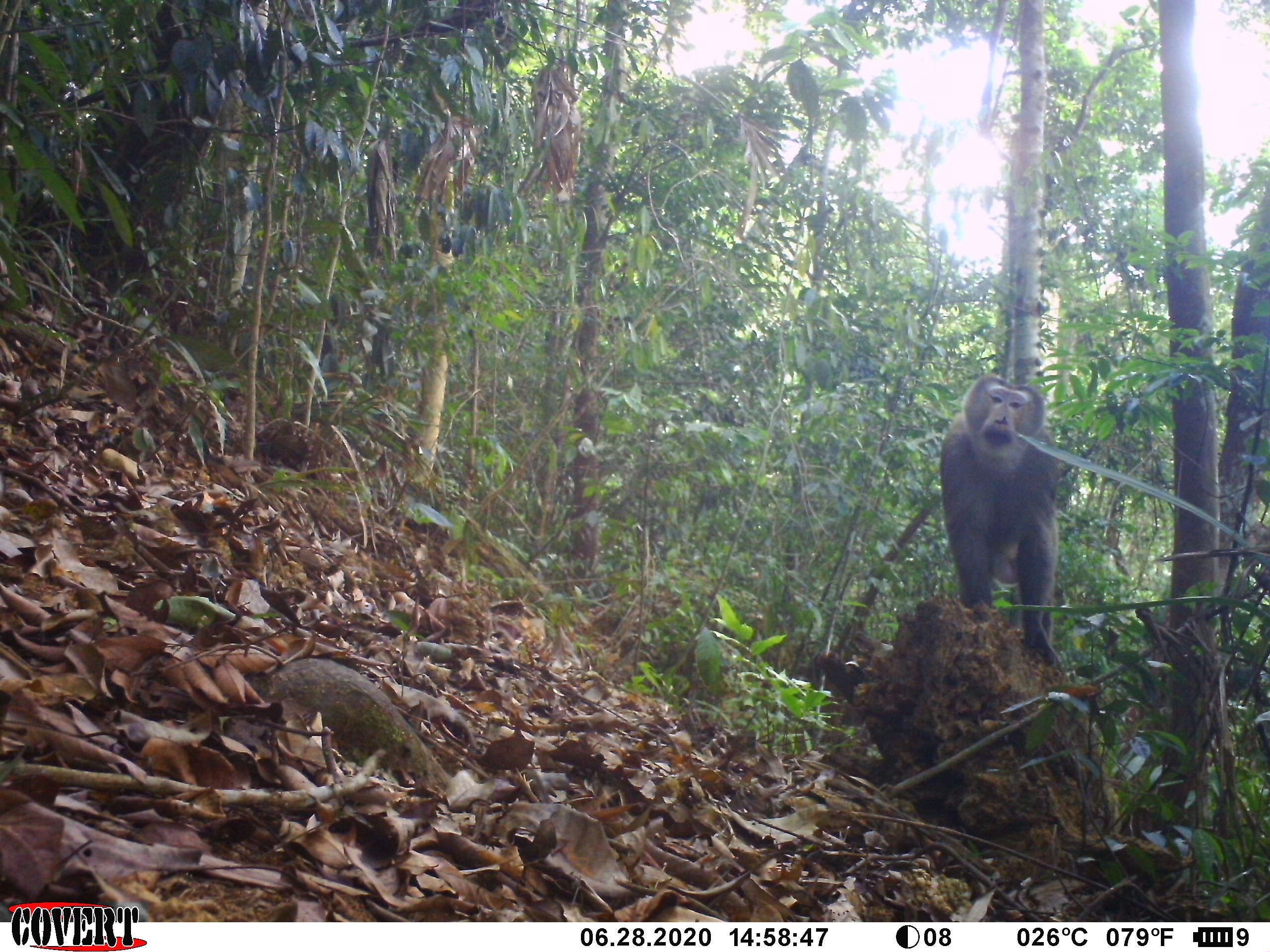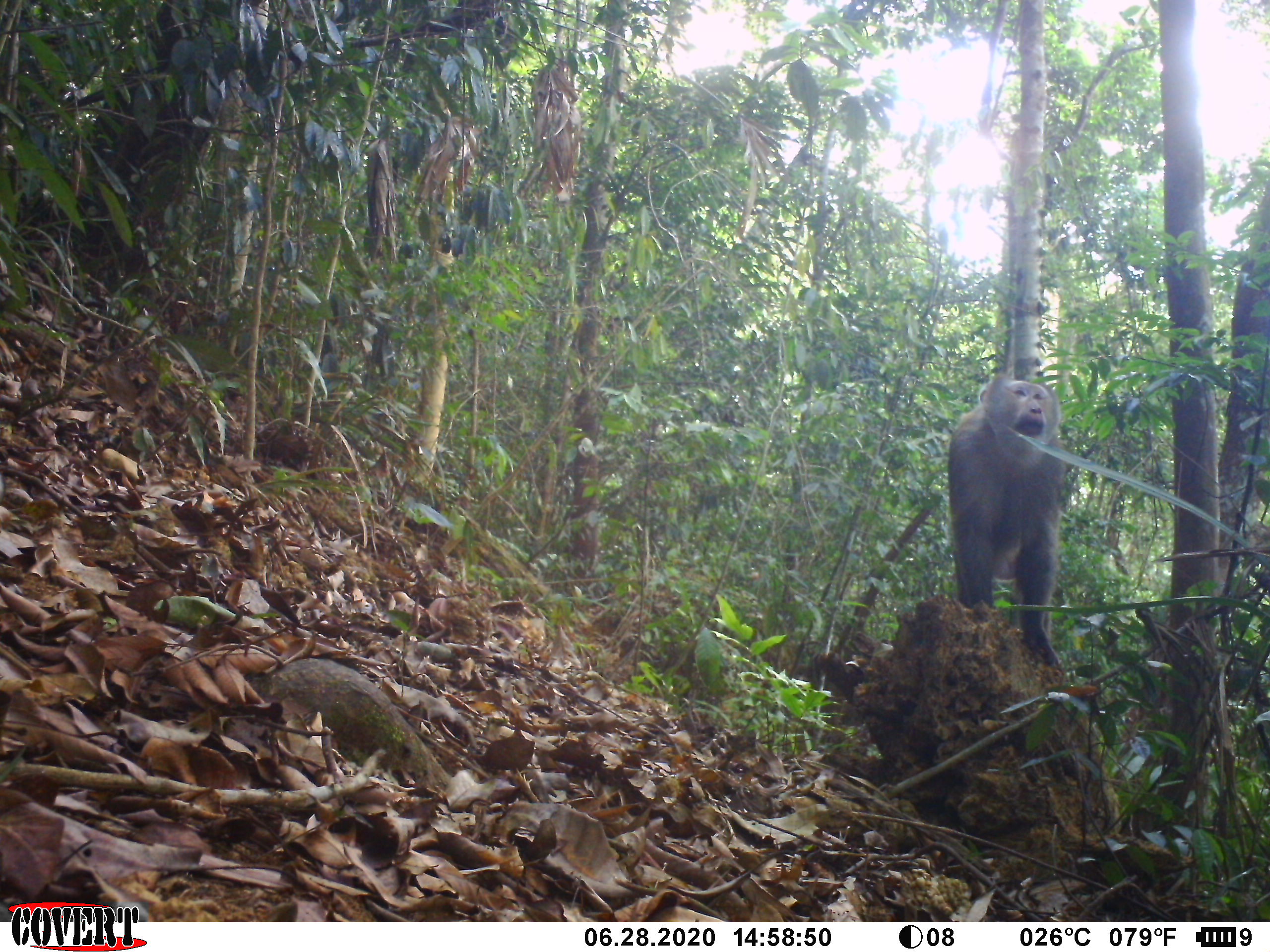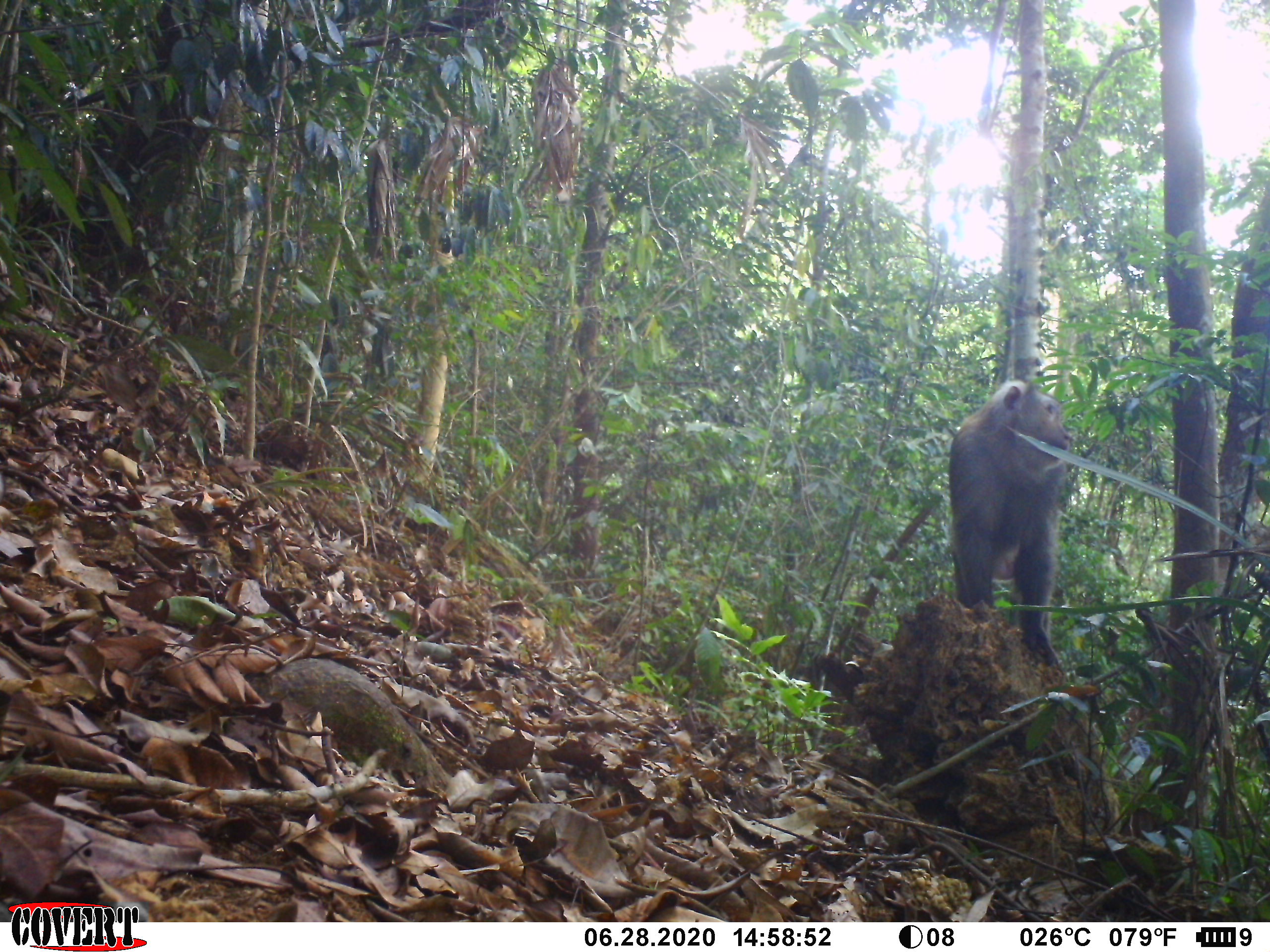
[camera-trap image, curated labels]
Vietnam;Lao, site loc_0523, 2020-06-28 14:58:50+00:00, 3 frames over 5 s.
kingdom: Animalia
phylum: Chordata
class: Mammalia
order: Primates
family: Cercopithecidae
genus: Macaca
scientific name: Macaca nemestrina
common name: pig-tailed macaque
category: pig tailed macaque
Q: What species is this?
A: Pig tailed macaque (pig-tailed macaque) (Macaca nemestrina).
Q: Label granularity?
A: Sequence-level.